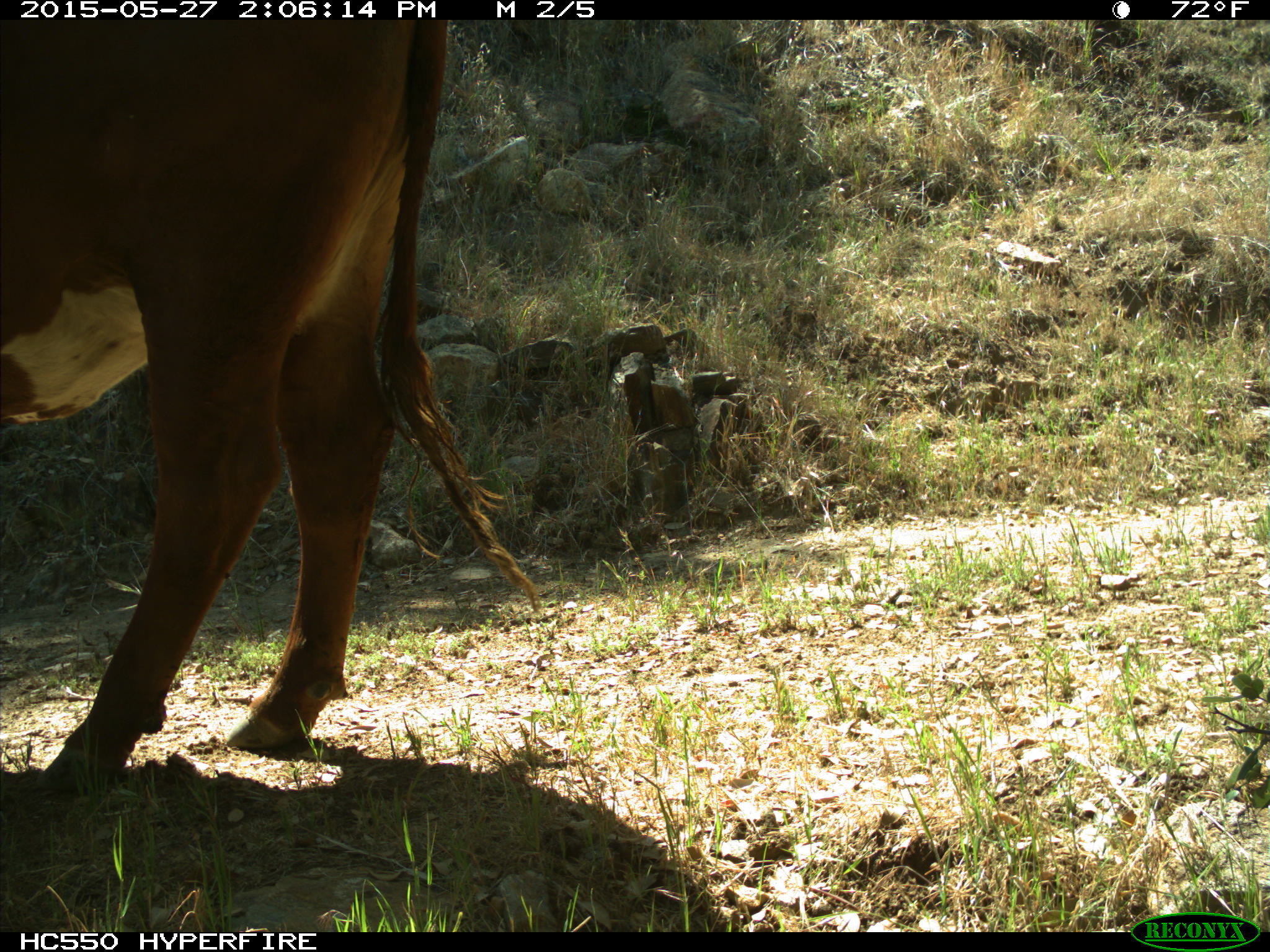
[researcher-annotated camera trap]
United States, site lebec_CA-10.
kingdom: Animalia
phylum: Chordata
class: Mammalia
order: Artiodactyla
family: Bovidae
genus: Bos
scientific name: Bos taurus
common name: domestic cow